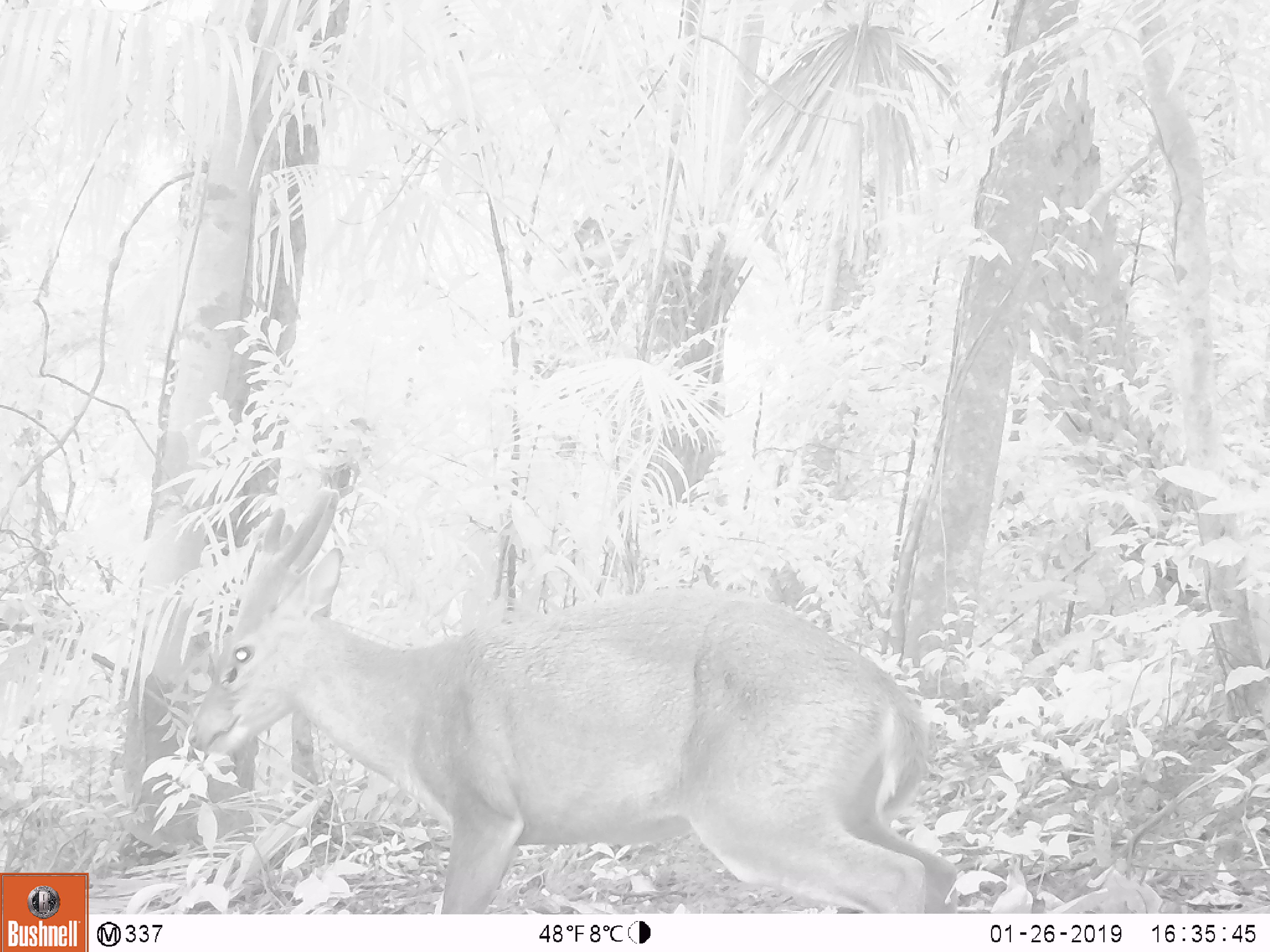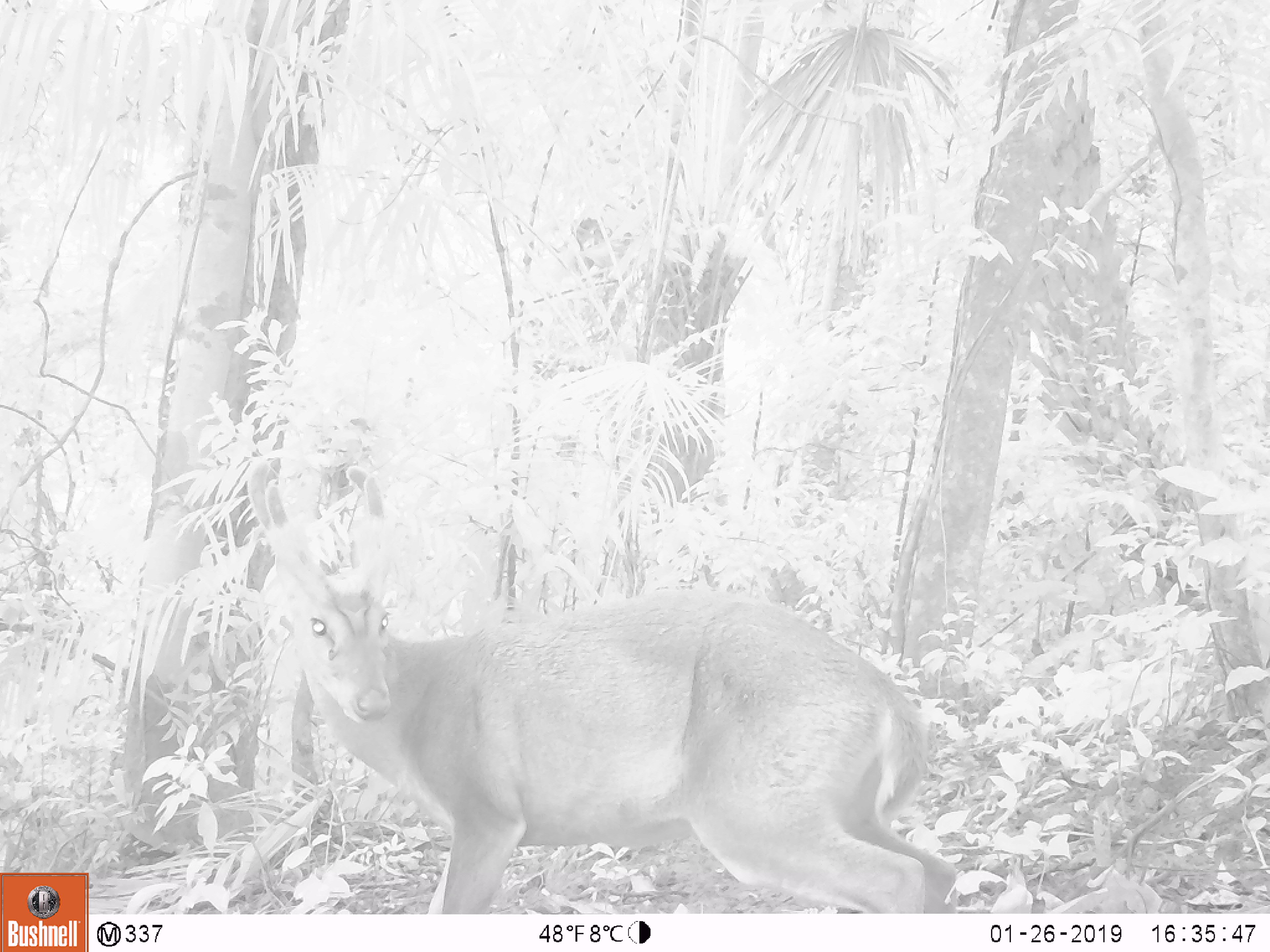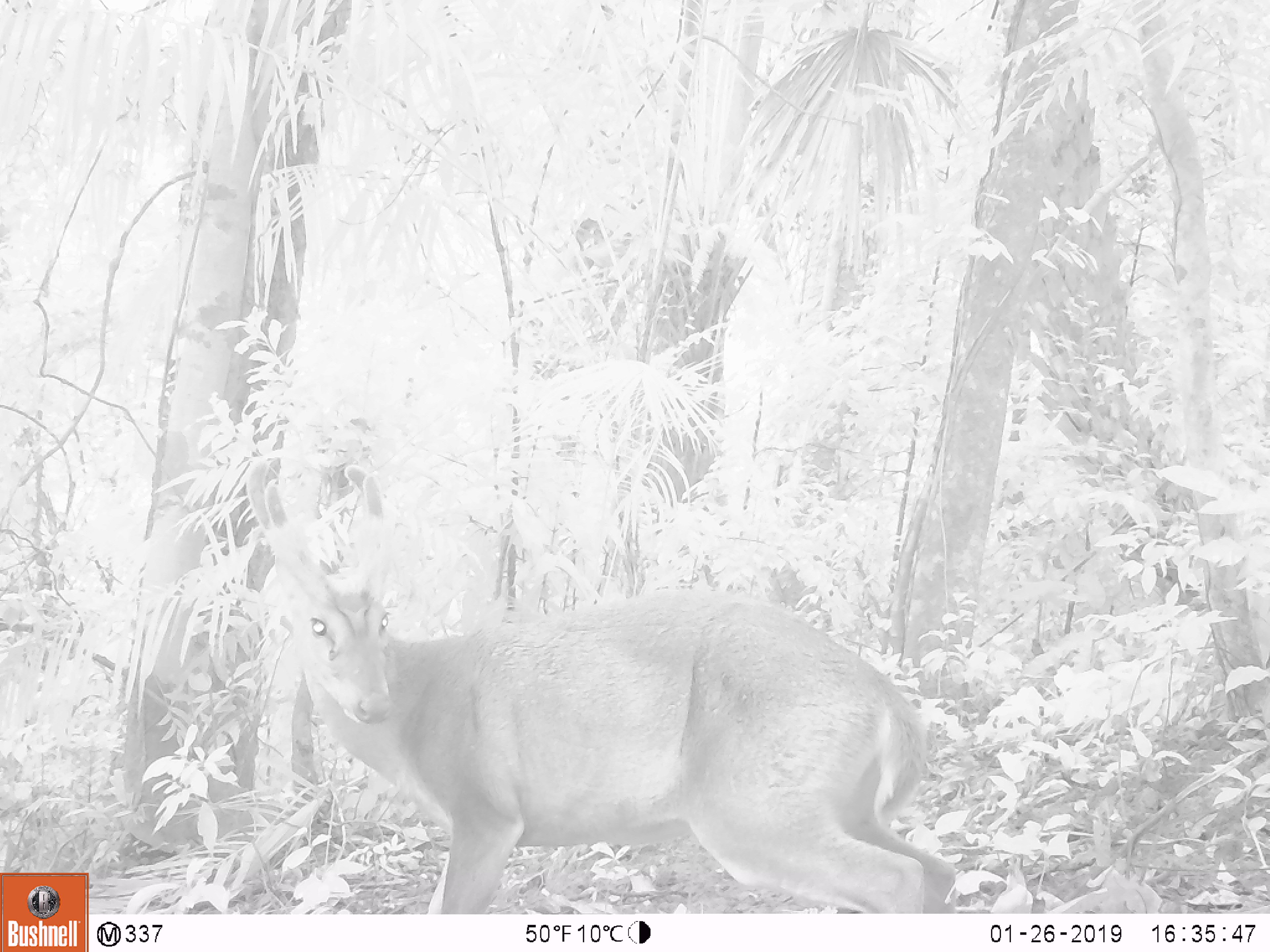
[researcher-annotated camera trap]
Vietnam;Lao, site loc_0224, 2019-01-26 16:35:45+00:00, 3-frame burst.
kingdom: Animalia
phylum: Chordata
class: Mammalia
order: Artiodactyla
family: Cervidae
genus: Muntiacus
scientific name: Muntiacus vuquangensis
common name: large-antlered muntjac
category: large antlered muntjac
Large antlered muntjac (large-antlered muntjac) (Muntiacus vuquangensis). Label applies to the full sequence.